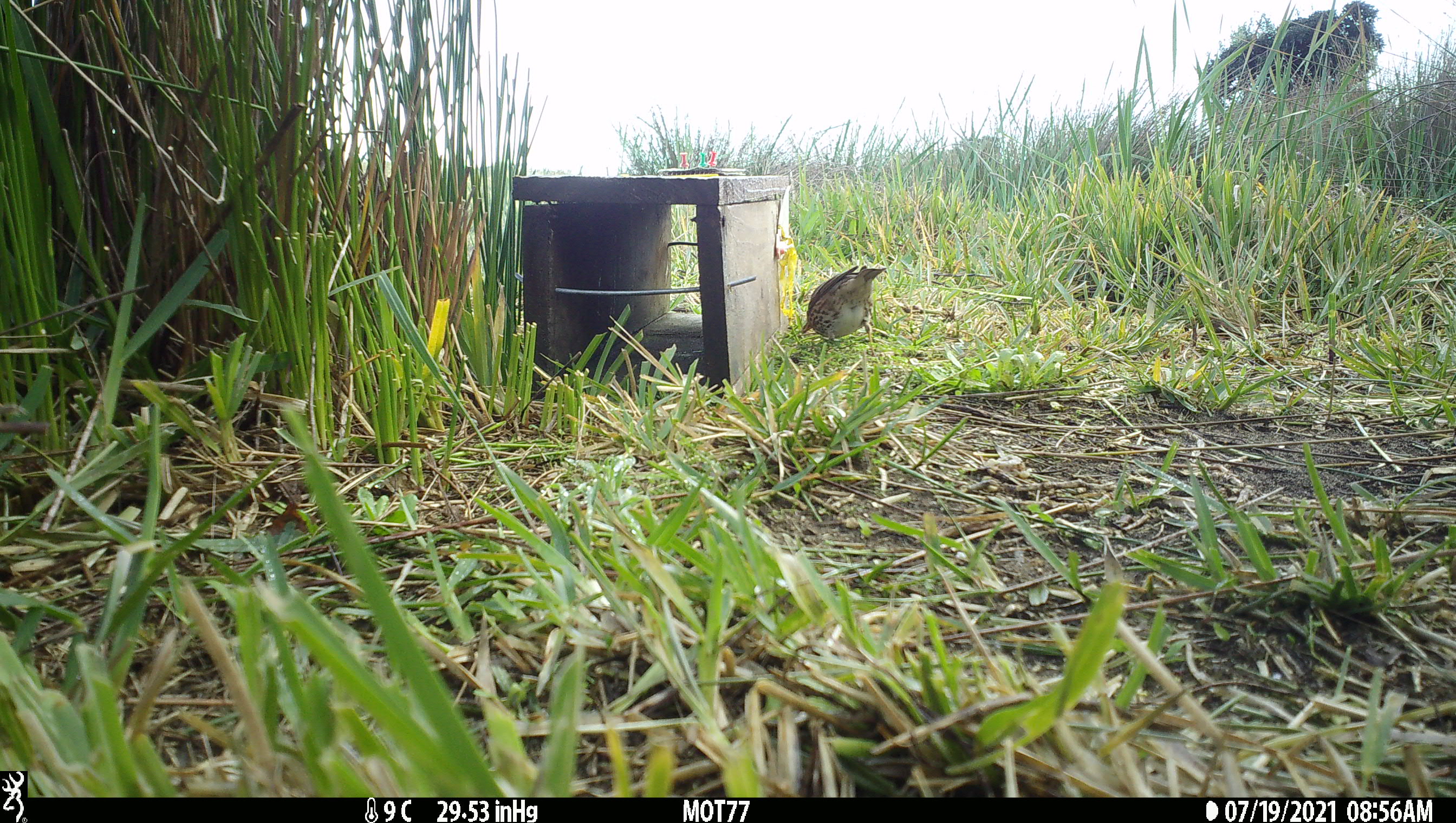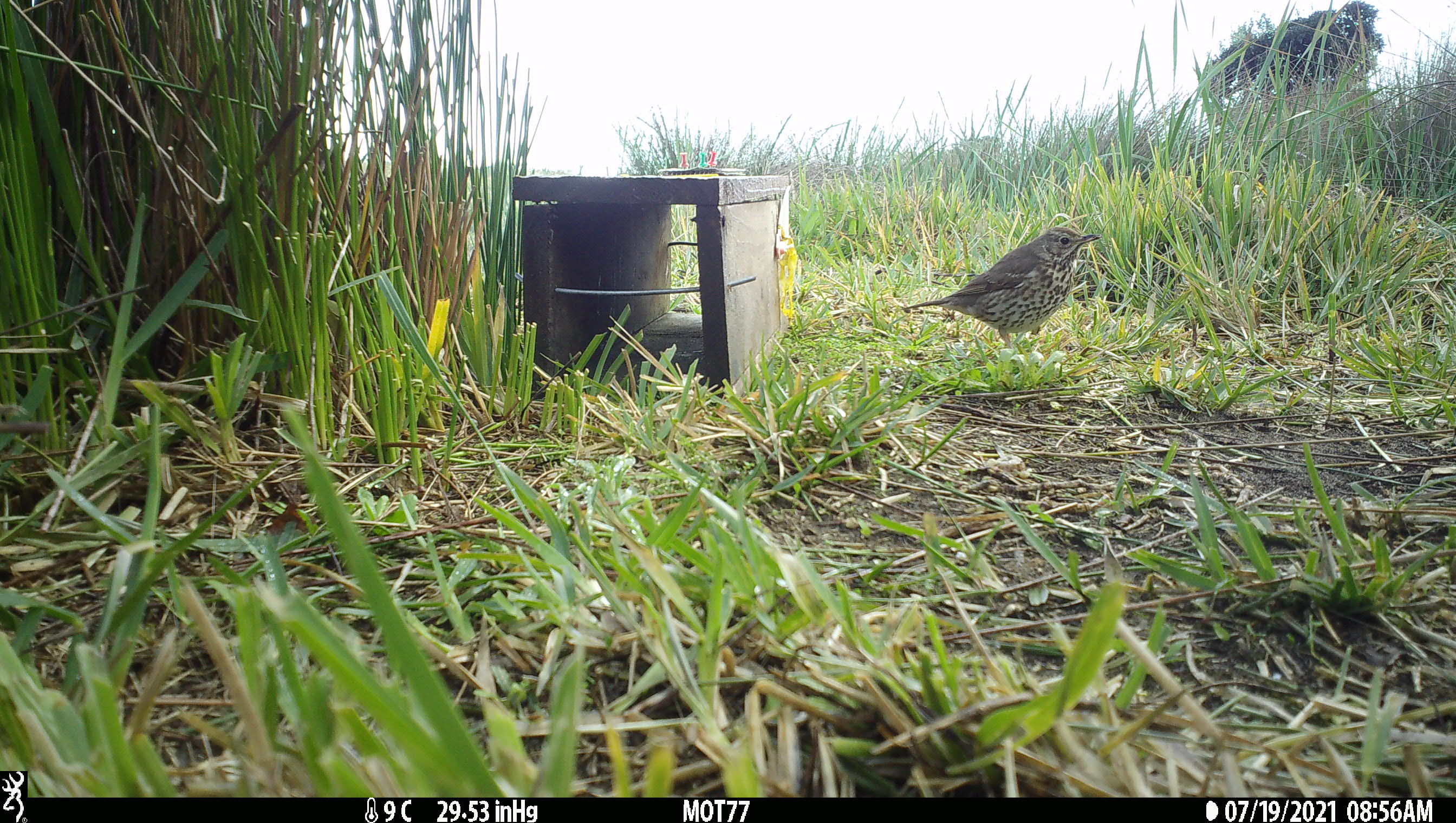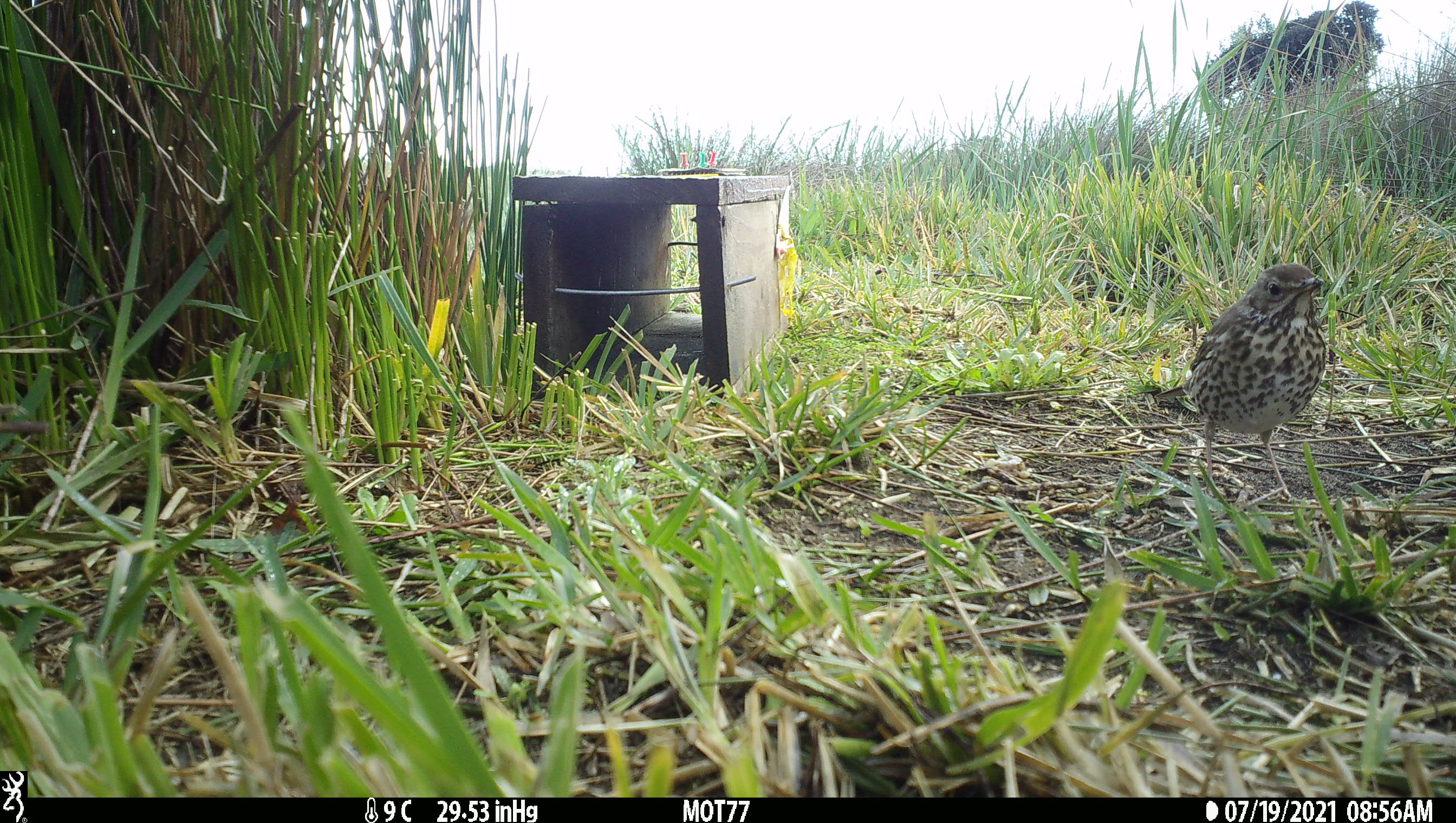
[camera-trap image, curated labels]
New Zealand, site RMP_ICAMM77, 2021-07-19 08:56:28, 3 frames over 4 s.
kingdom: Animalia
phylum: Chordata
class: Aves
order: Passeriformes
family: Turdidae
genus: Turdus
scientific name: Turdus philomelos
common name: song thrush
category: thrush